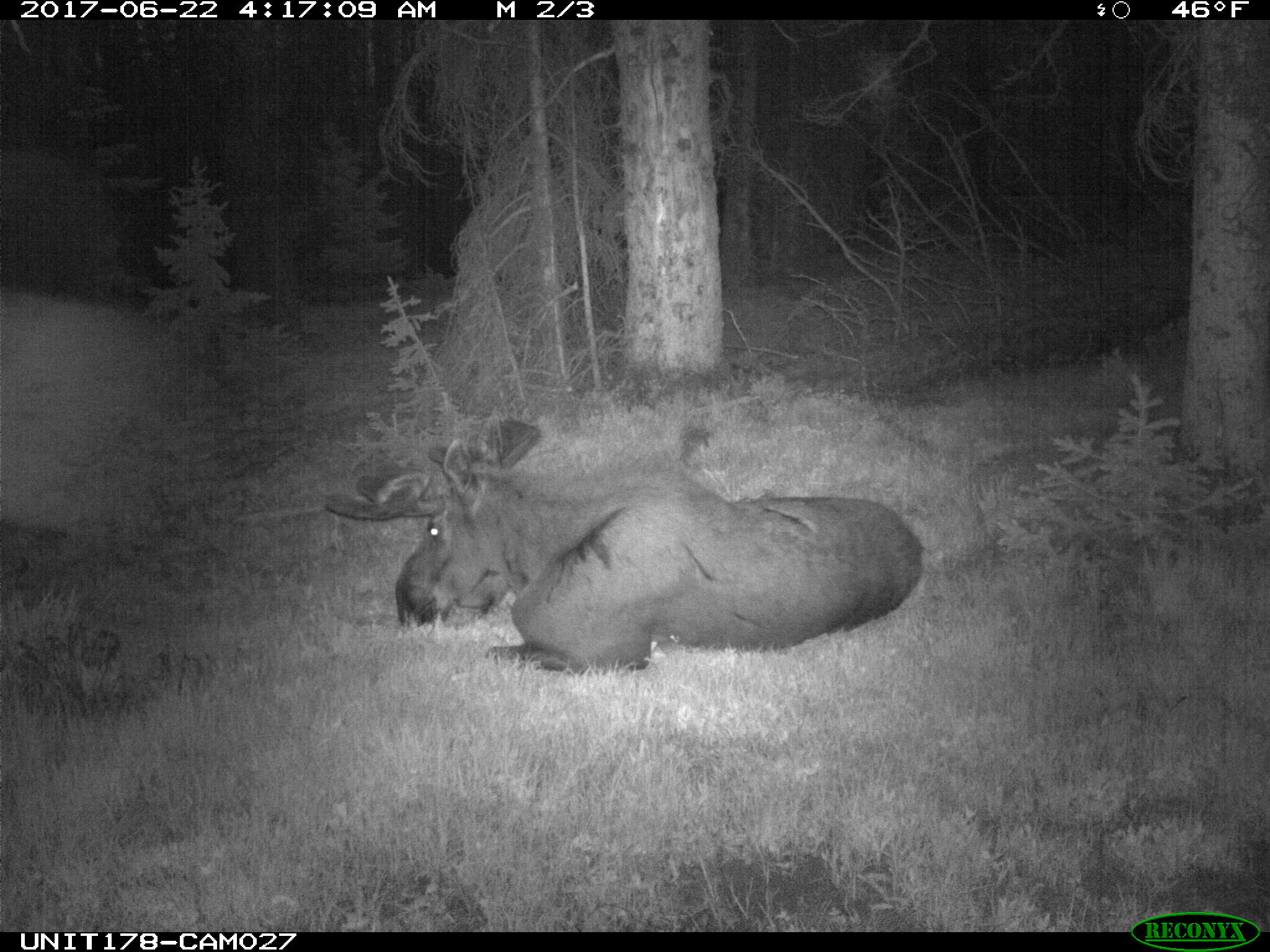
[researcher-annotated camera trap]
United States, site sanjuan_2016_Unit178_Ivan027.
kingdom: Animalia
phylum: Chordata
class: Mammalia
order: Artiodactyla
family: Cervidae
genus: Alces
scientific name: Alces alces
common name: moose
Alces alces (moose).